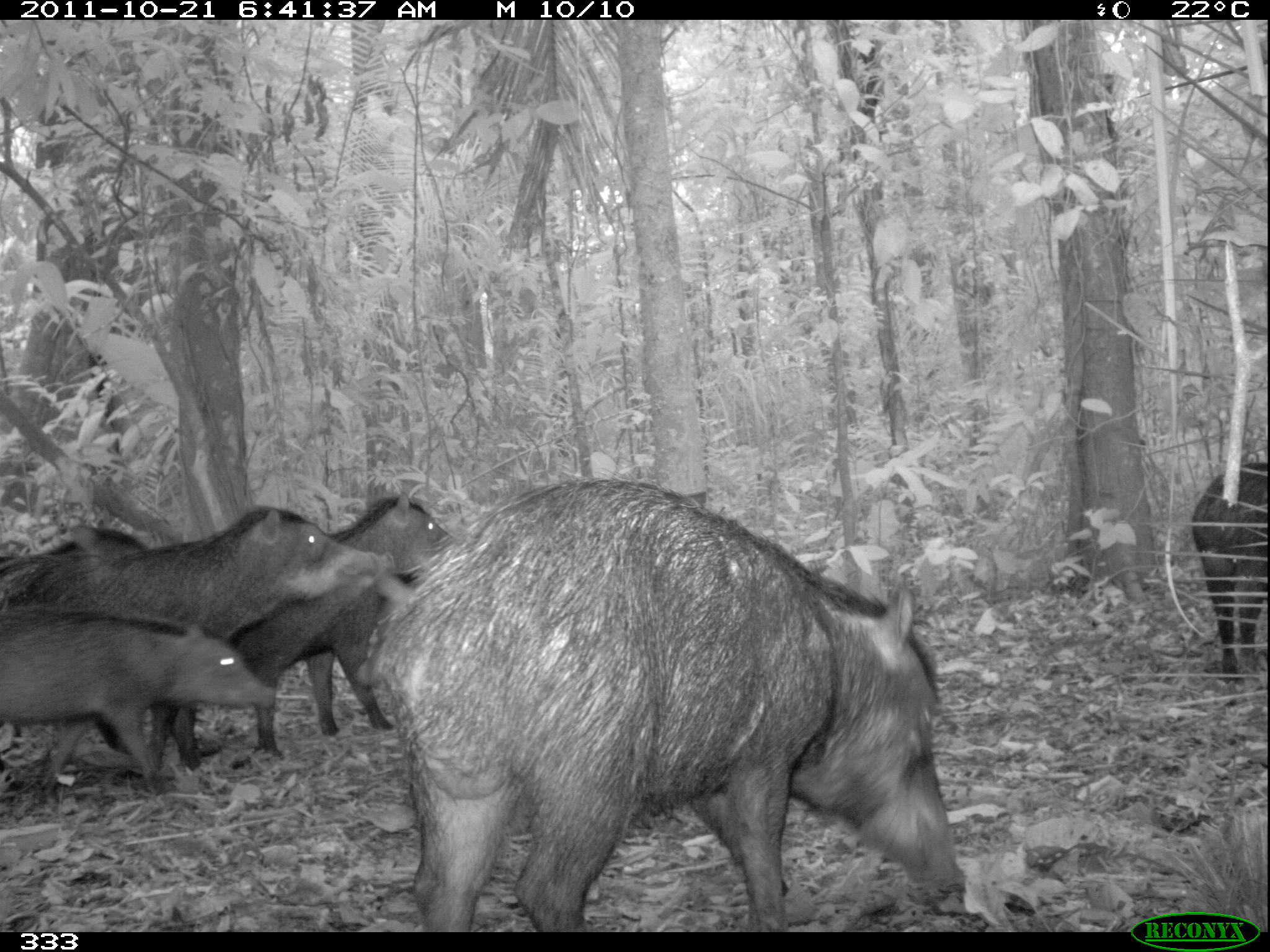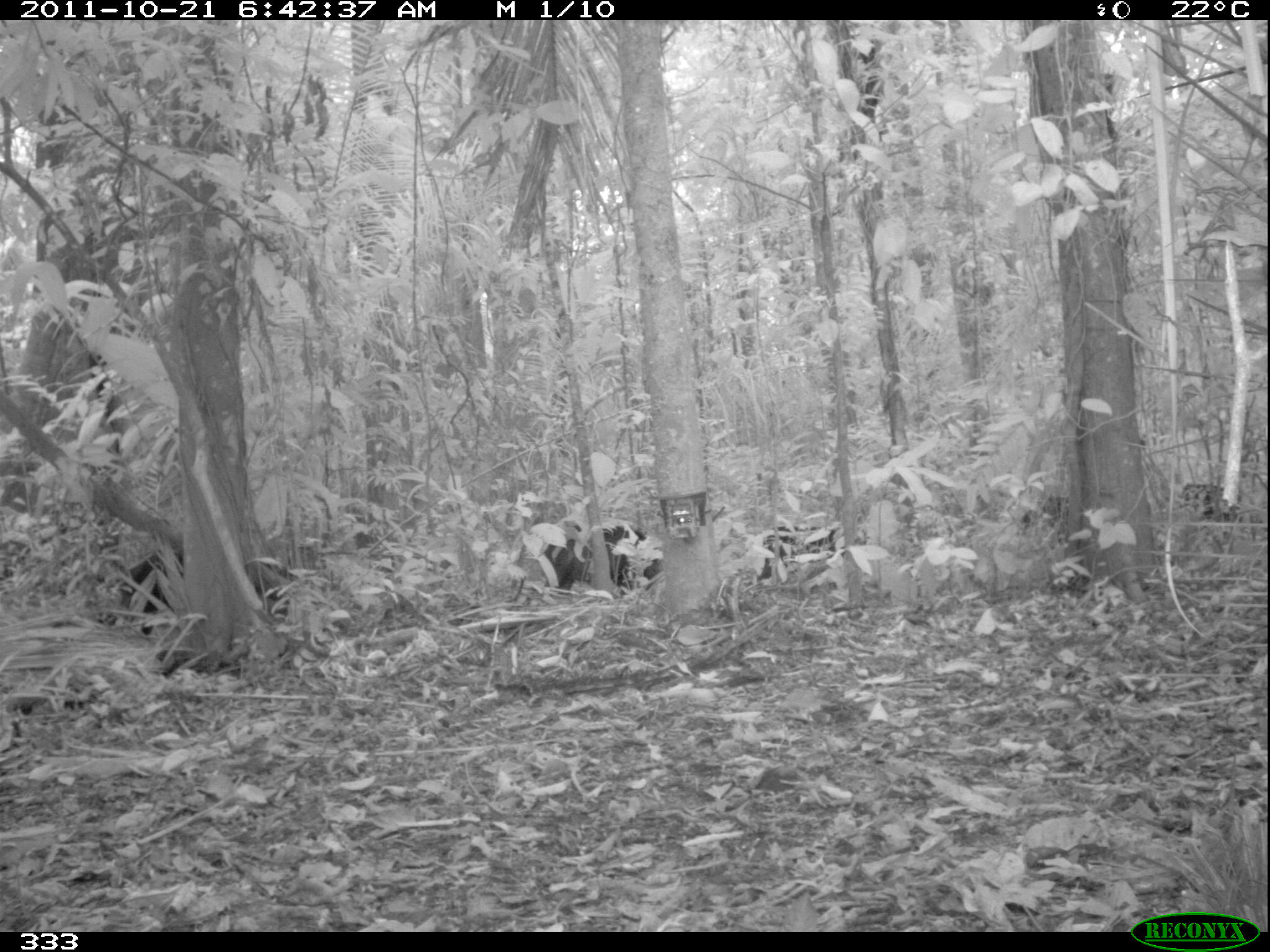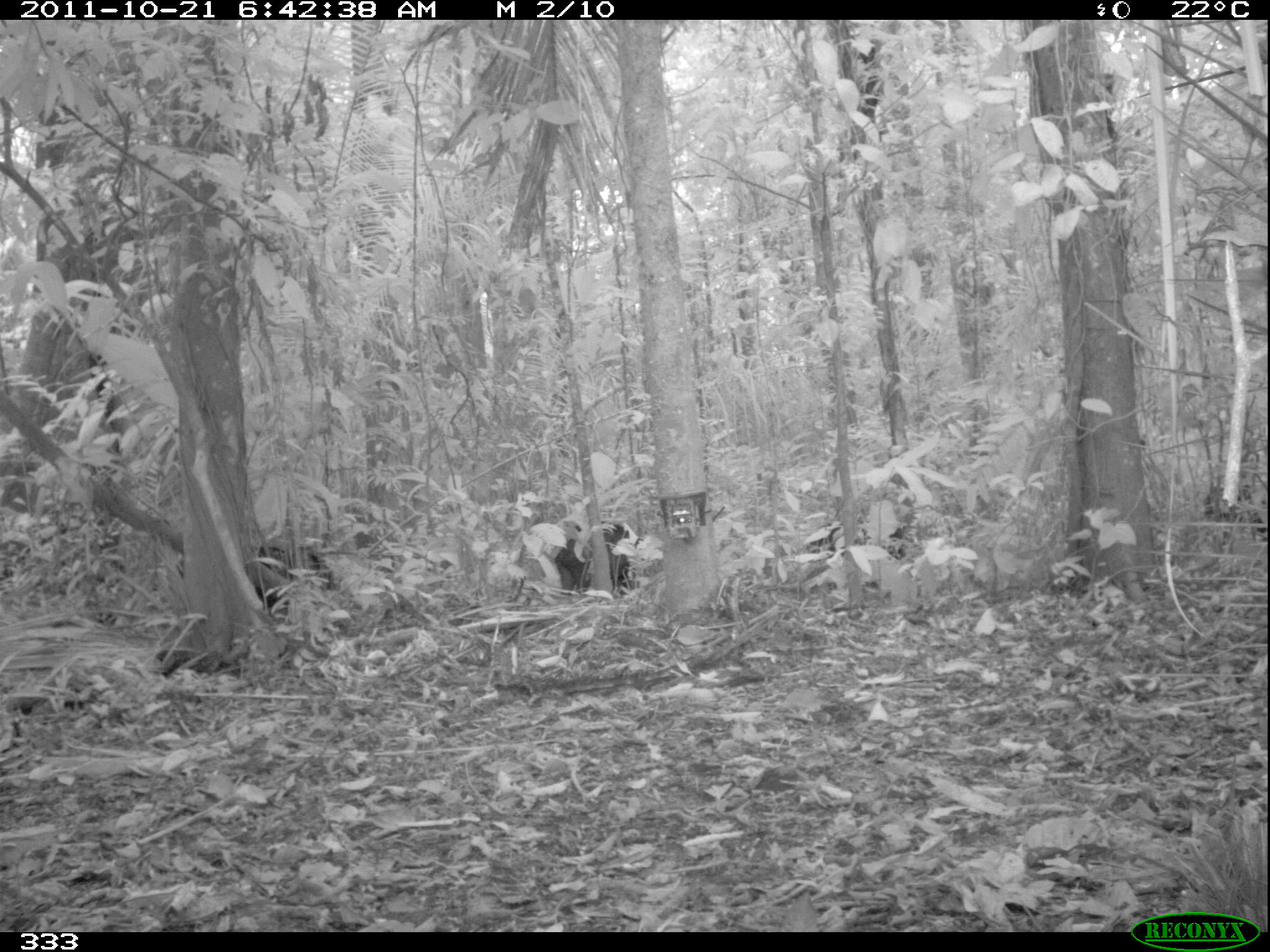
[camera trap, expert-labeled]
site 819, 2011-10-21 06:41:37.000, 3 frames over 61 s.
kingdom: Animalia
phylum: Chordata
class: Mammalia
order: Artiodactyla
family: Tayassuidae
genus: Tayassu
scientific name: Tayassu pecari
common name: white-lipped peccary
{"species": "Tayassu pecari (white-lipped peccary)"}